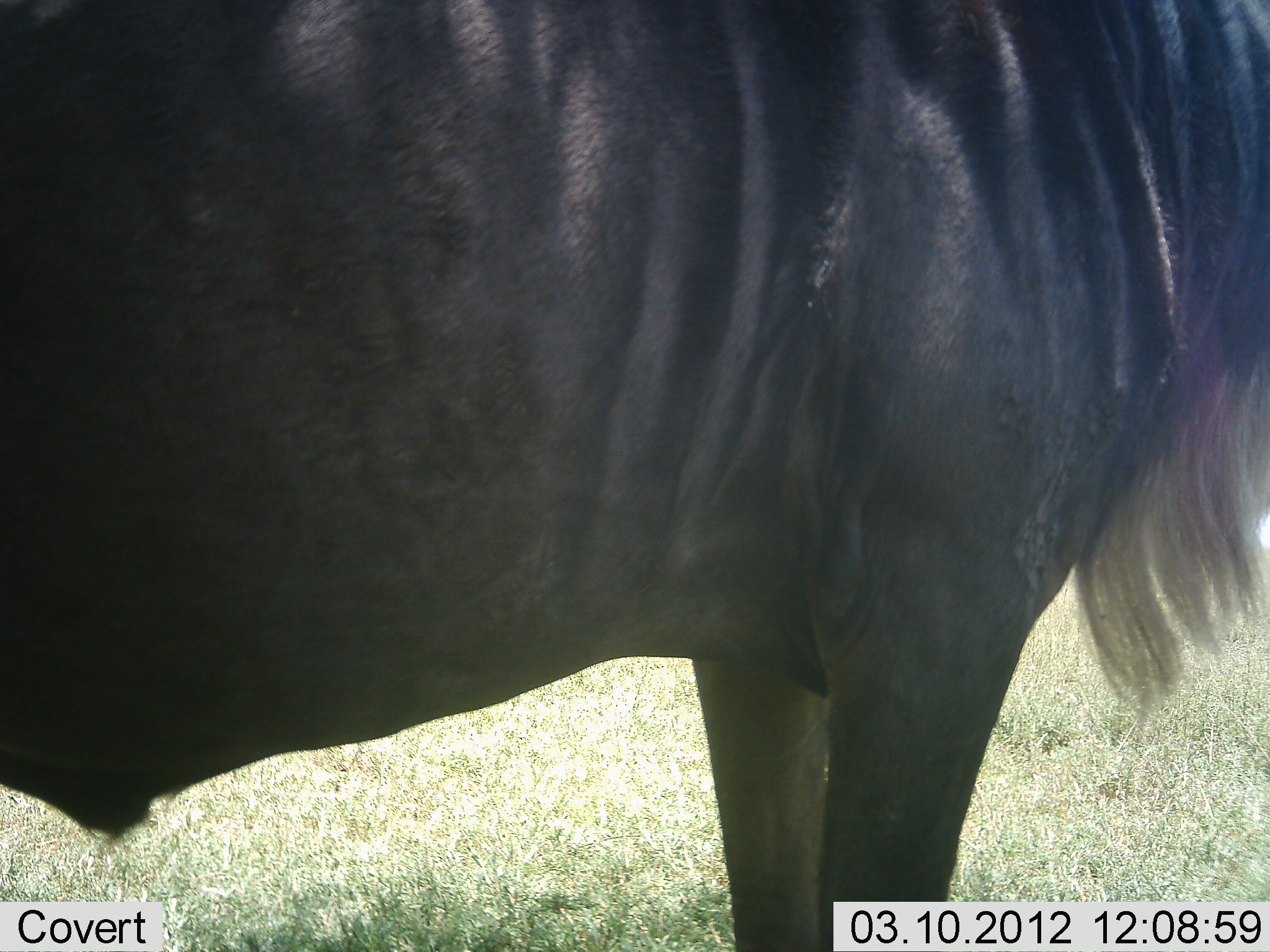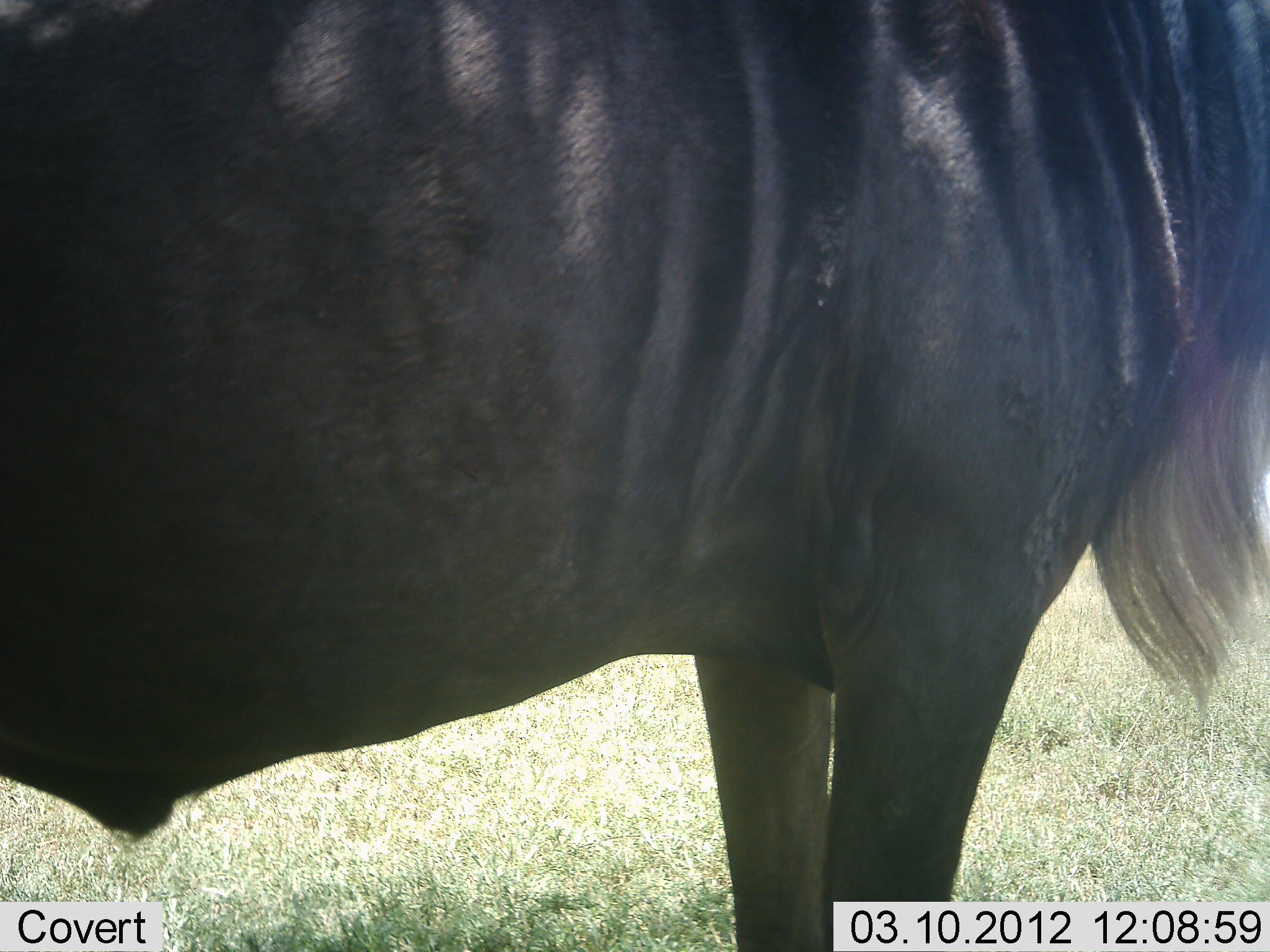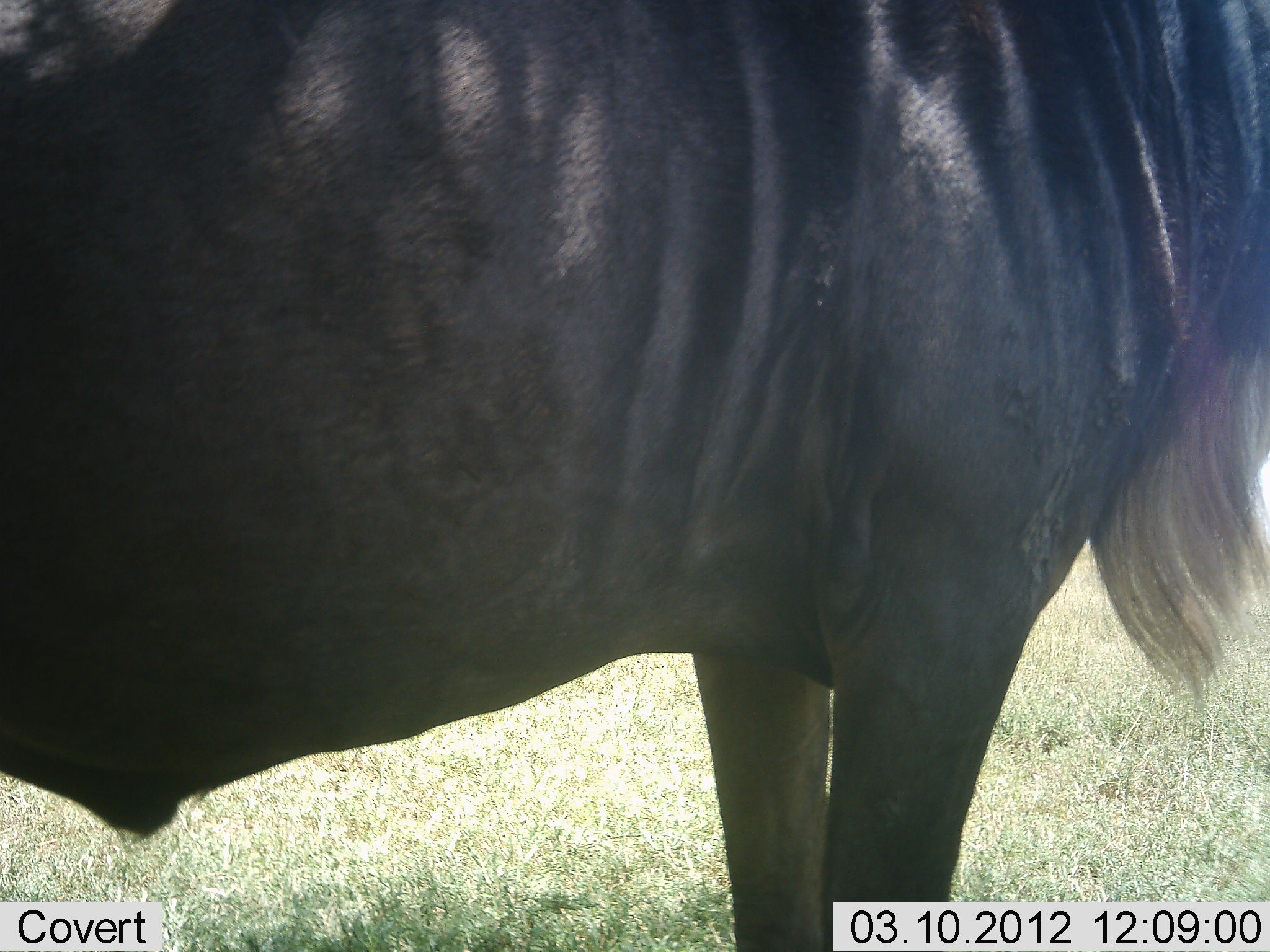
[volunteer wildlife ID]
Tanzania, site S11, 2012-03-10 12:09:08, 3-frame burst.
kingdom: Animalia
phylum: Chordata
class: Mammalia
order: Artiodactyla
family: Bovidae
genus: Connochaetes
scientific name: Connochaetes taurinus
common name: blue wildebeest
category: wildebeest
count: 1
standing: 100%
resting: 5%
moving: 0%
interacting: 0%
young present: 0%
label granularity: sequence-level